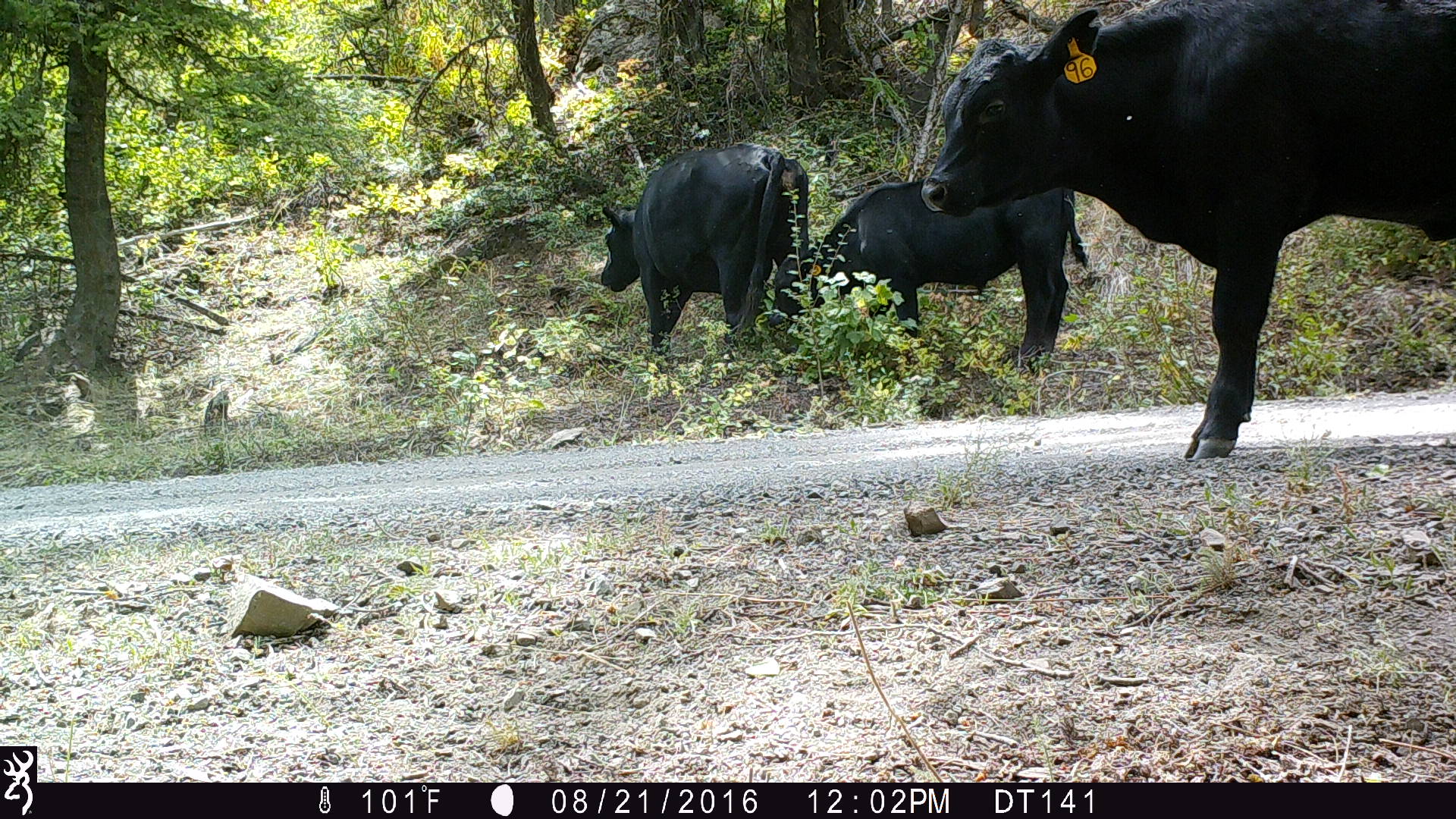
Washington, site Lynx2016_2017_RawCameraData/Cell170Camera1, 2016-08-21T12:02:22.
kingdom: Animalia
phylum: Chordata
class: Mammalia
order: Artiodactyla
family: Bovidae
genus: Bos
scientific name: Bos taurus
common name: domestic cattle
Domestic cattle (Bos taurus). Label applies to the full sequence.